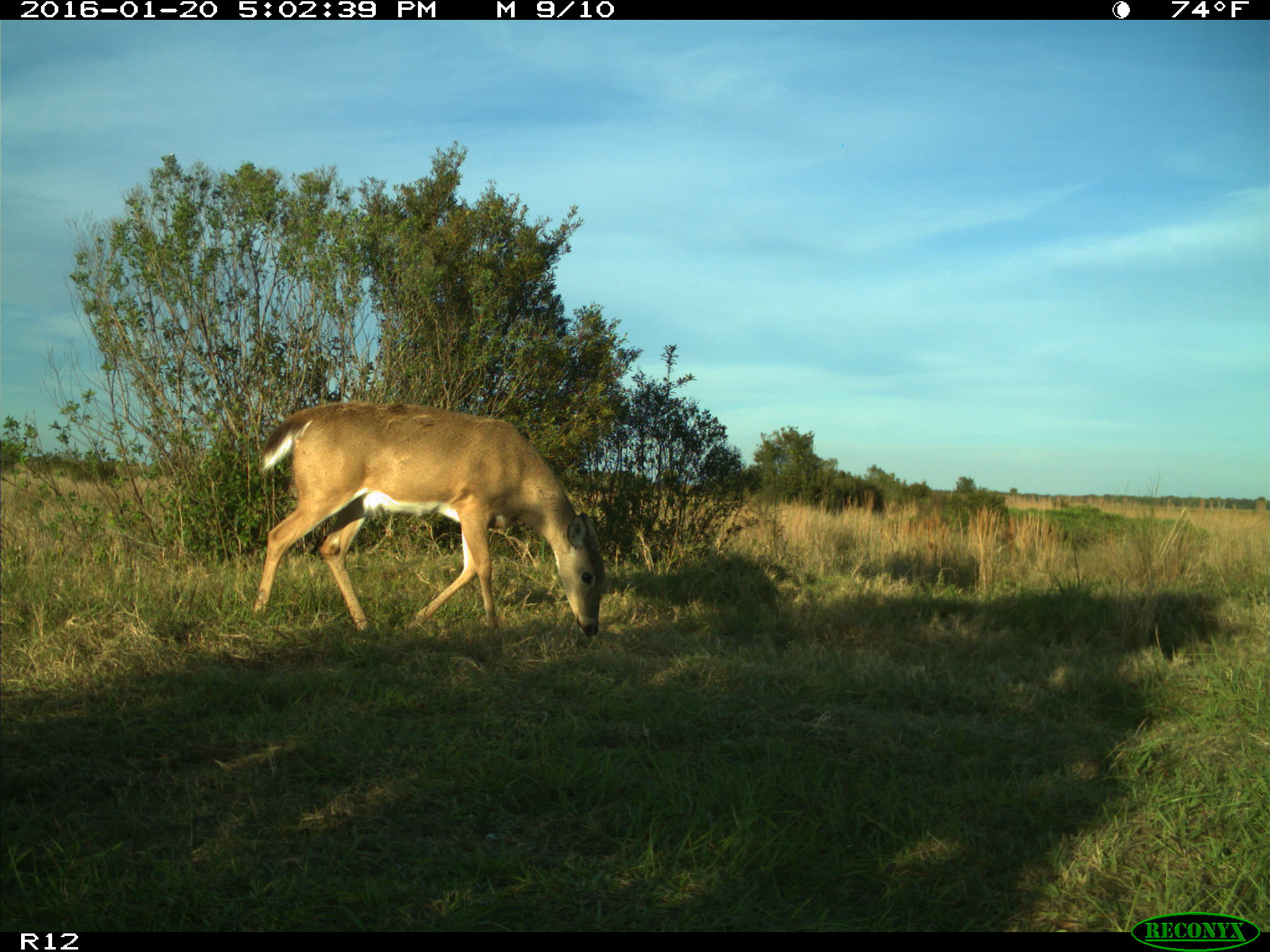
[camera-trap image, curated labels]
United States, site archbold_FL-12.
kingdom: Animalia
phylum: Chordata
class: Mammalia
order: Artiodactyla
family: Cervidae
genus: Odocoileus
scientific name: Odocoileus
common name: deer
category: unidentified deer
Unidentified deer (deer) (Odocoileus).